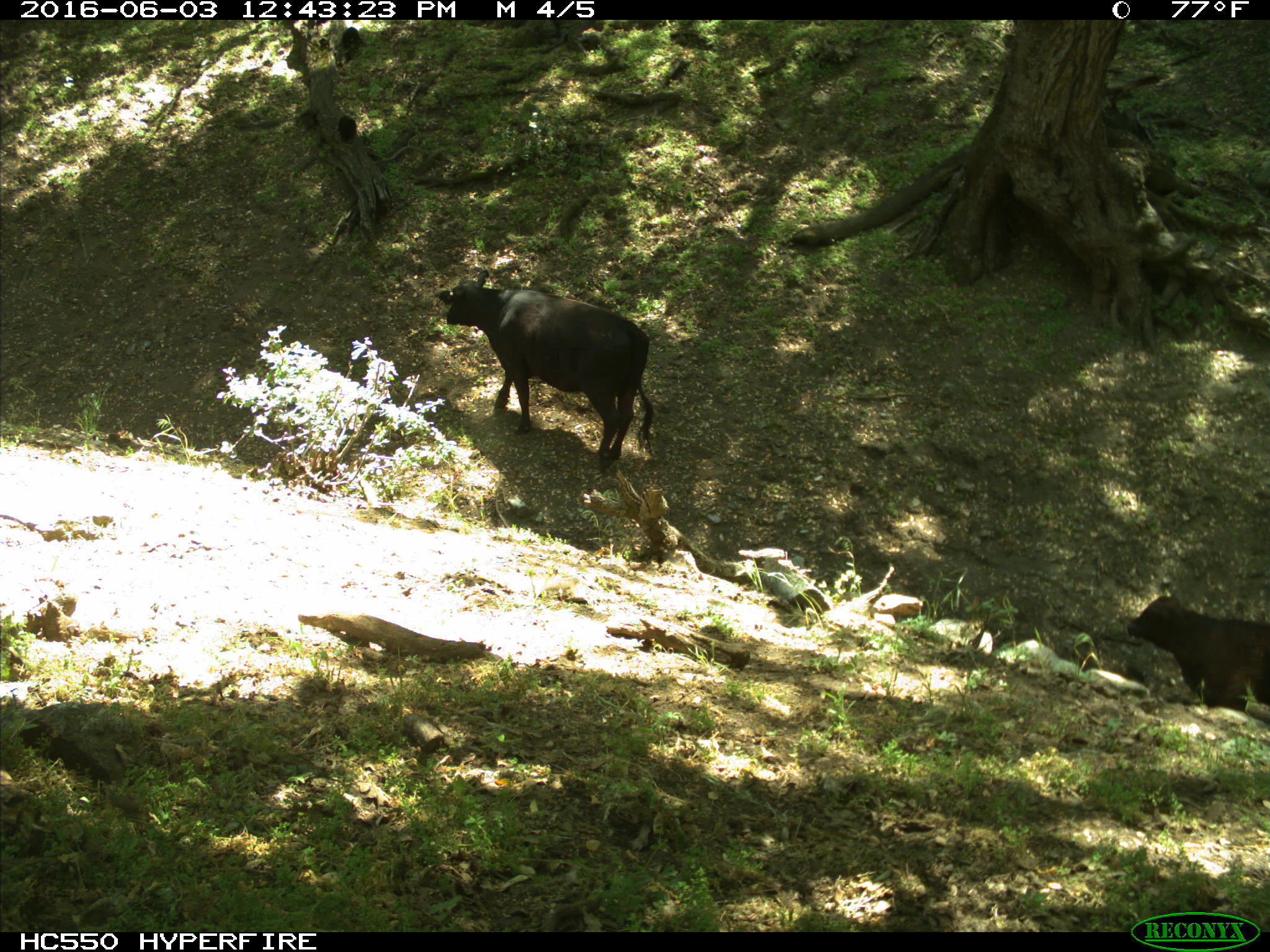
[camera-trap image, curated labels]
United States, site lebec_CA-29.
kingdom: Animalia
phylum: Chordata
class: Mammalia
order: Artiodactyla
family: Bovidae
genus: Bos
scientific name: Bos taurus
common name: domestic cow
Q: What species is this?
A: Bos taurus (domestic cow).